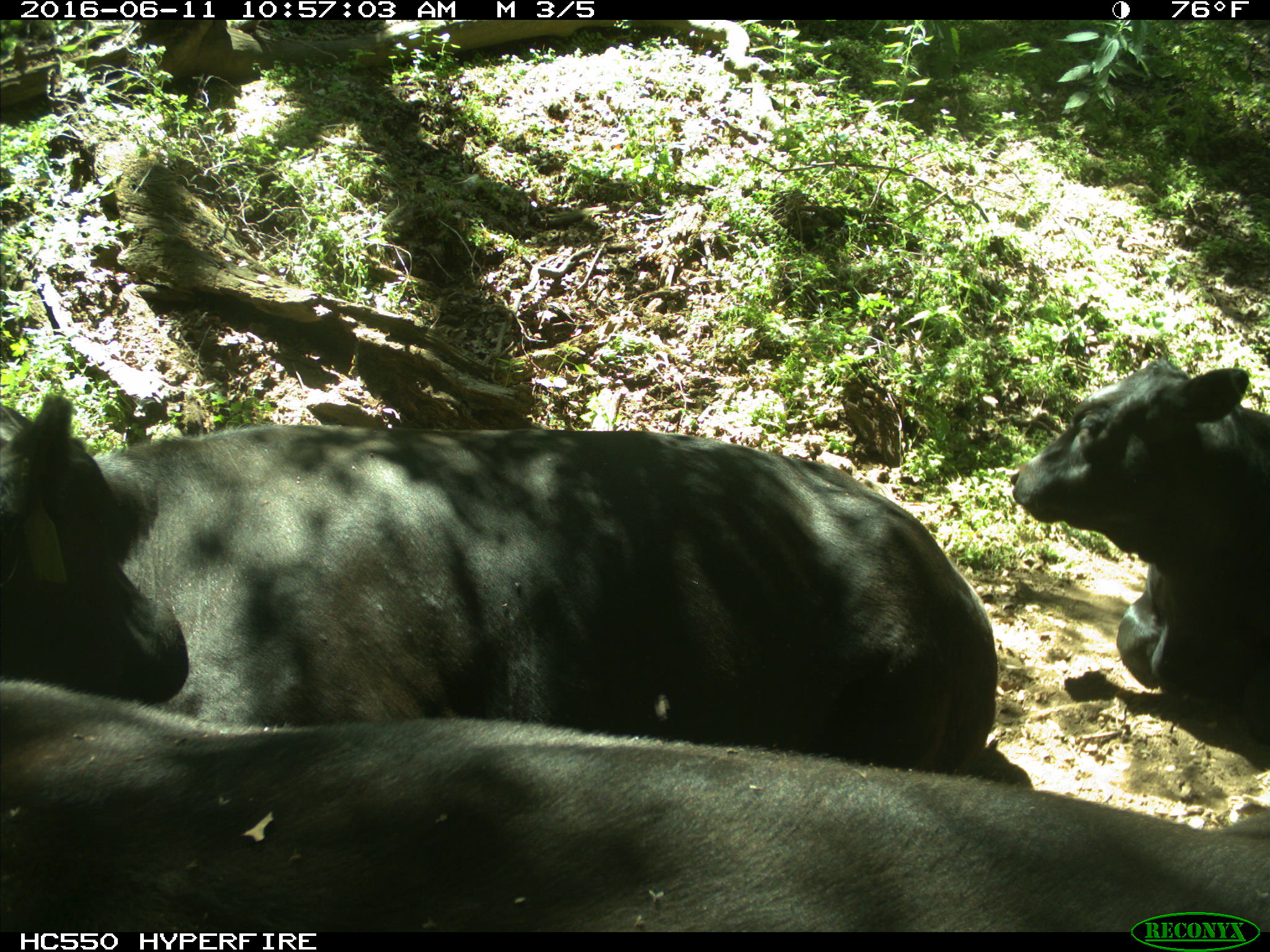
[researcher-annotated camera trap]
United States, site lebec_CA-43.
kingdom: Animalia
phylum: Chordata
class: Mammalia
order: Artiodactyla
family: Bovidae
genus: Bos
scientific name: Bos taurus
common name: domestic cow